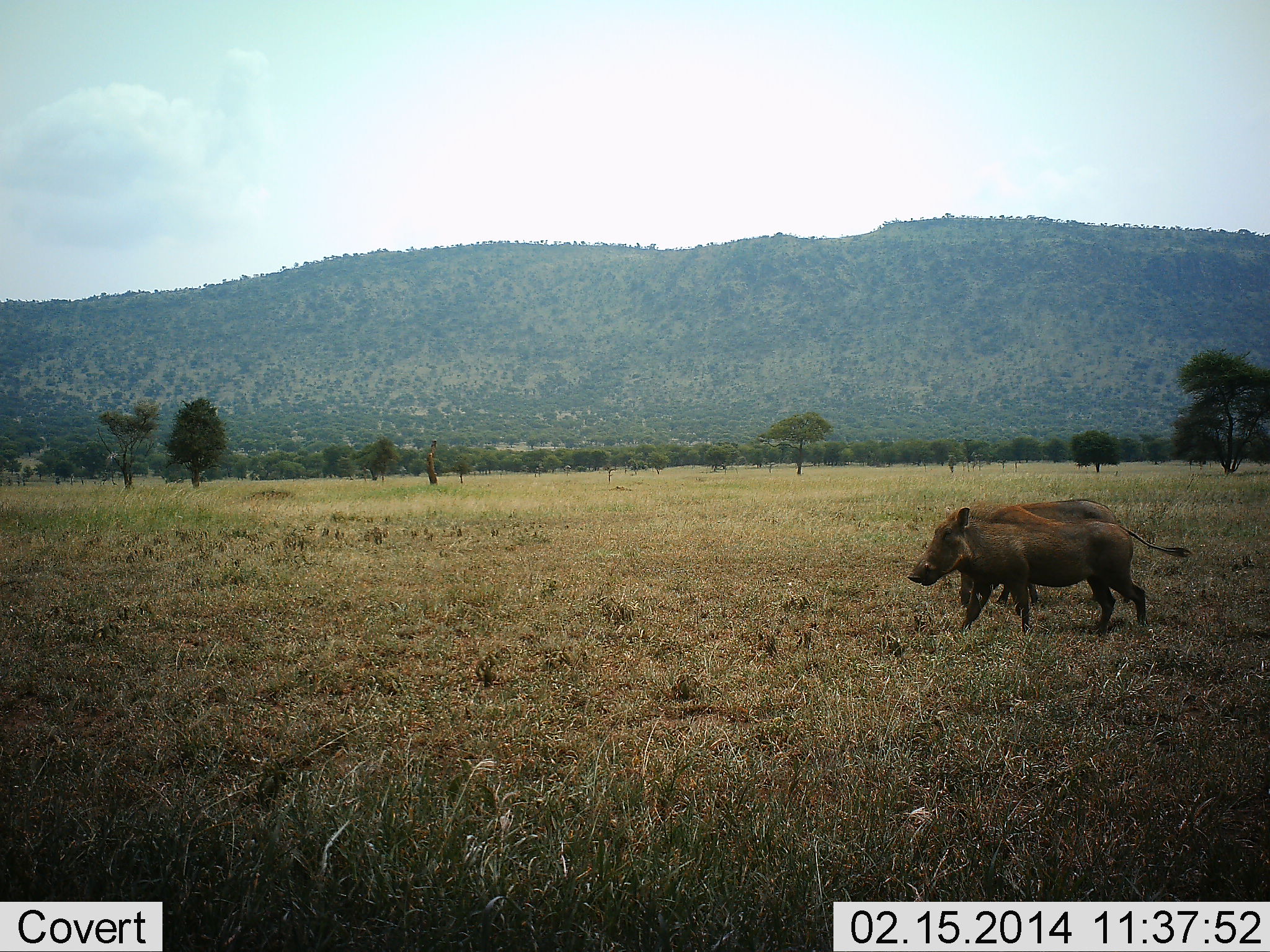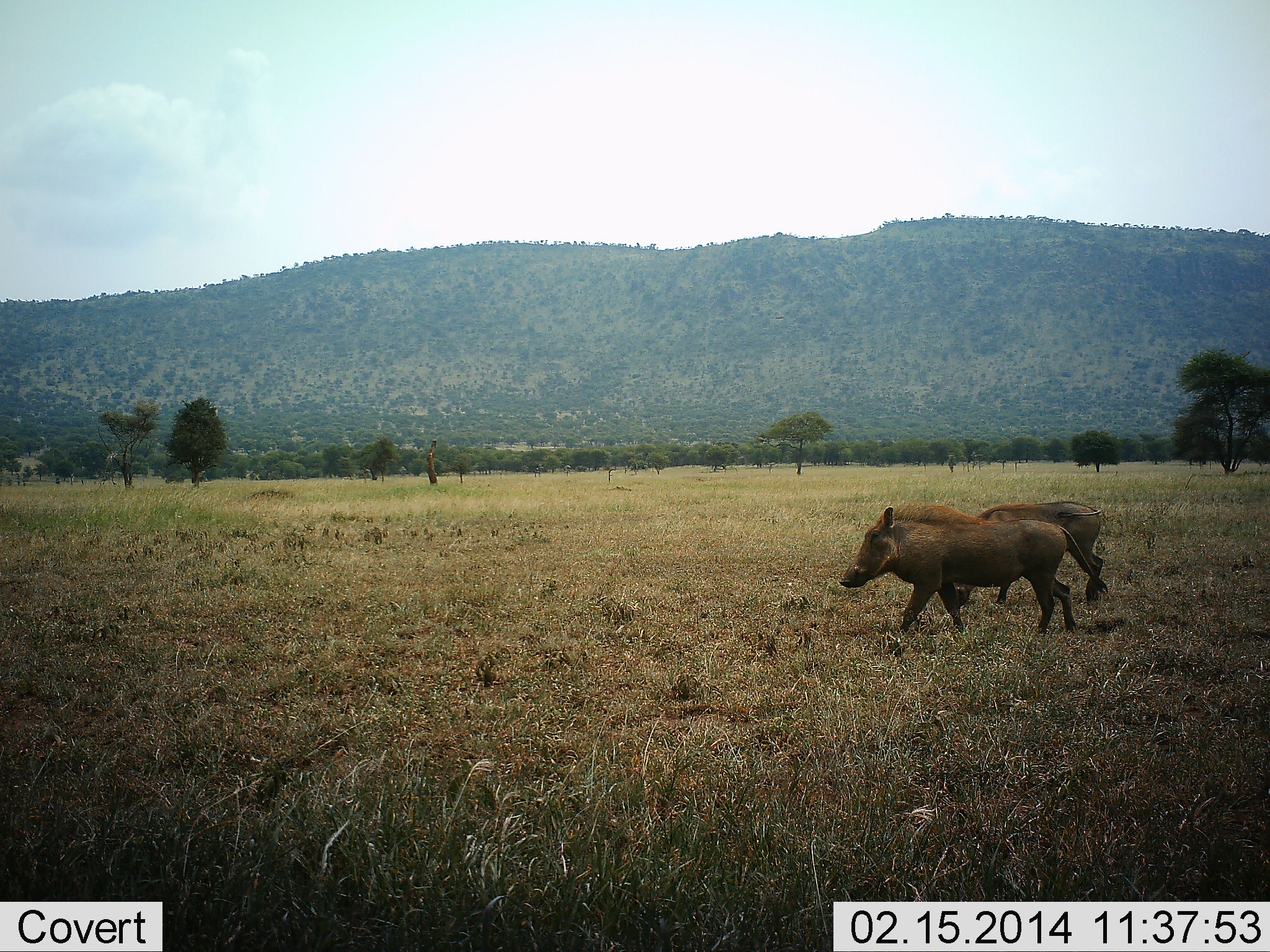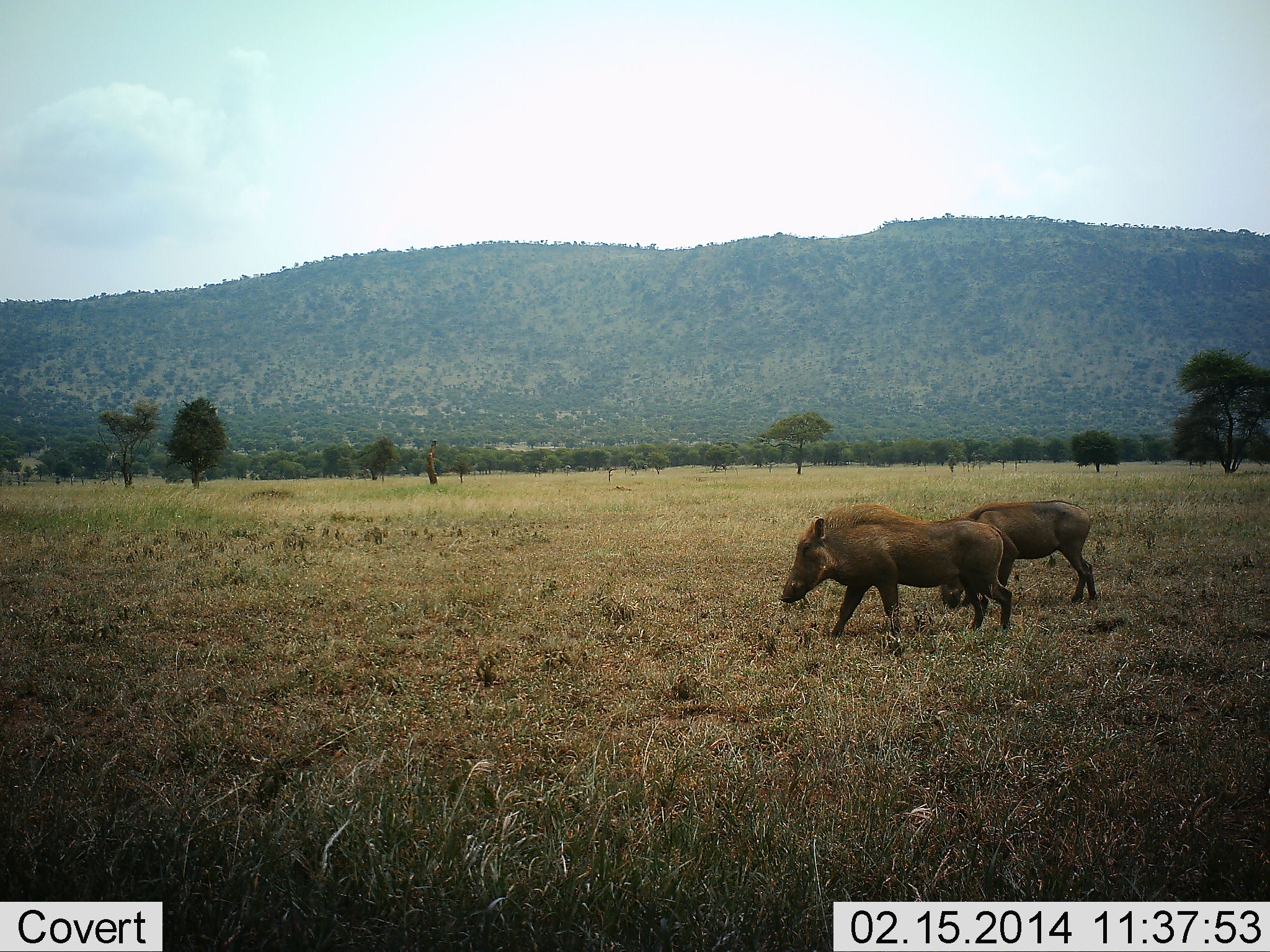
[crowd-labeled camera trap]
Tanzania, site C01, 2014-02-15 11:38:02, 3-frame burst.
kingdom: Animalia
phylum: Chordata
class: Mammalia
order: Artiodactyla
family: Suidae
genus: Phacochoerus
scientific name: Phacochoerus africanus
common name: warthog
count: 2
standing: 0%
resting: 0%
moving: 100%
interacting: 0%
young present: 0%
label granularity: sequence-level